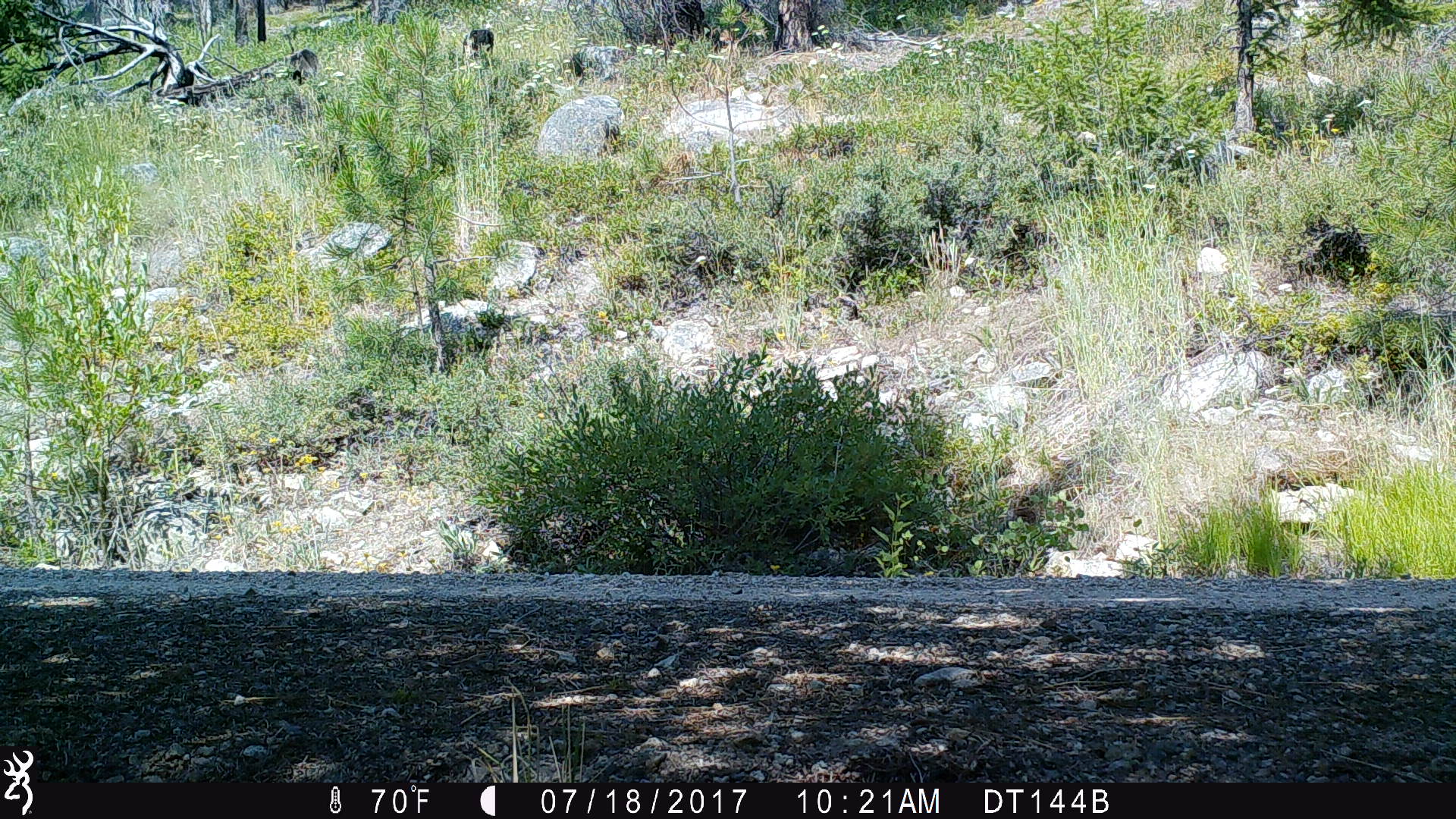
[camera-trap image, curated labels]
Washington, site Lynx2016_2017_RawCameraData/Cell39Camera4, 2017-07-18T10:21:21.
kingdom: Animalia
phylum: Chordata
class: Mammalia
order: Carnivora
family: Canidae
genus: Canis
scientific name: Canis latrans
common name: coyote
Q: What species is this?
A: Canis latrans (coyote).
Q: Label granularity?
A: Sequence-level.